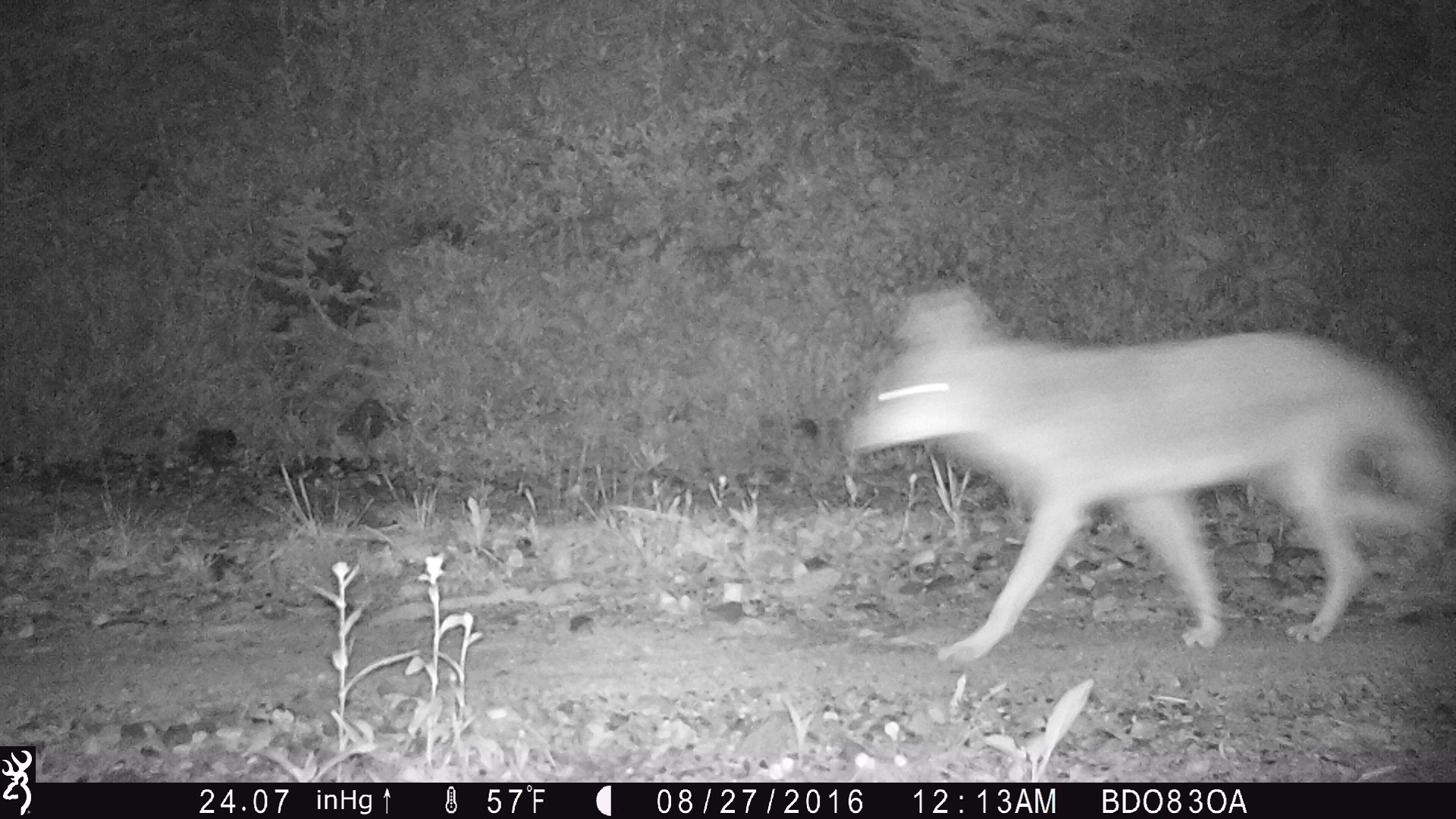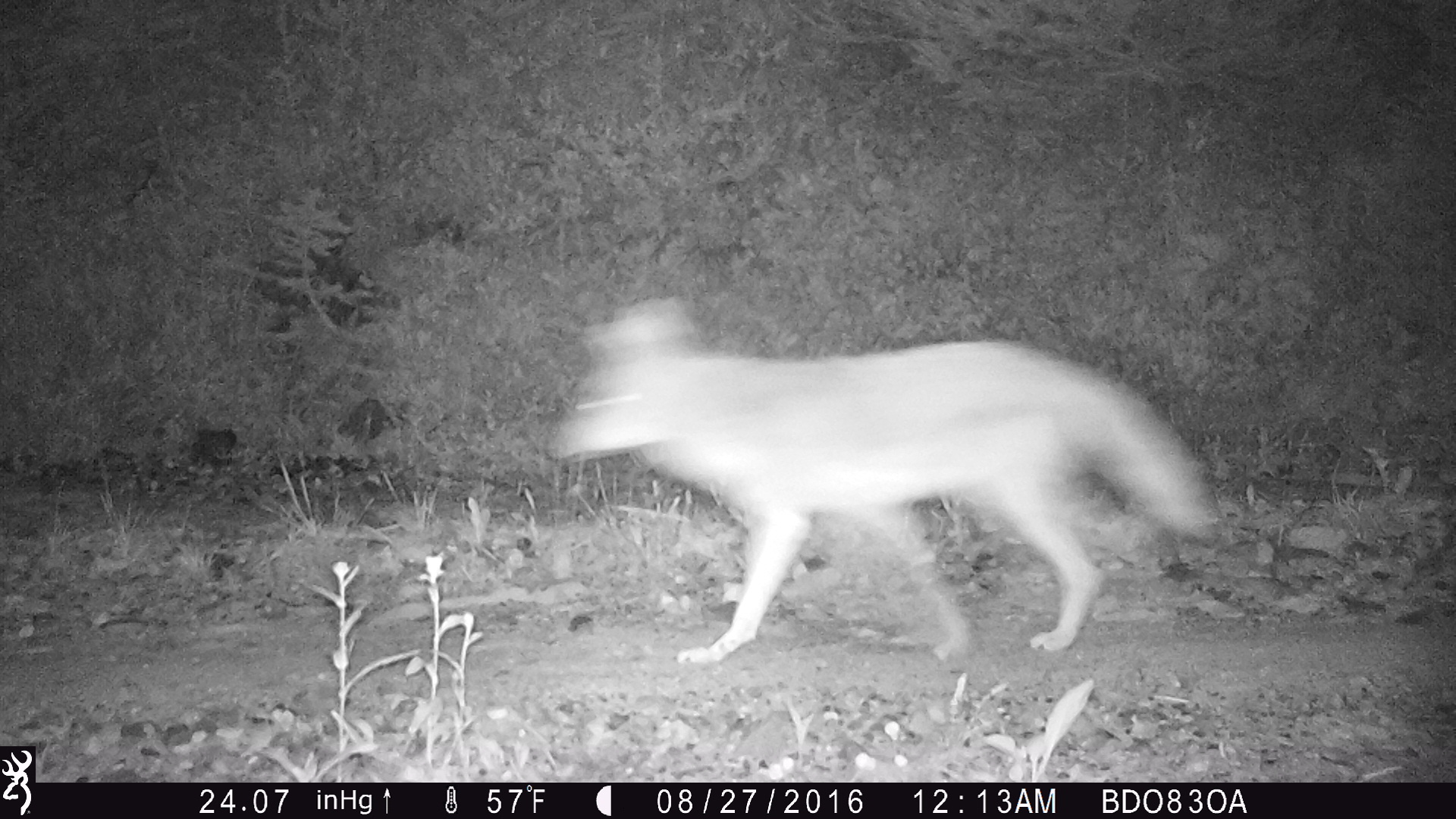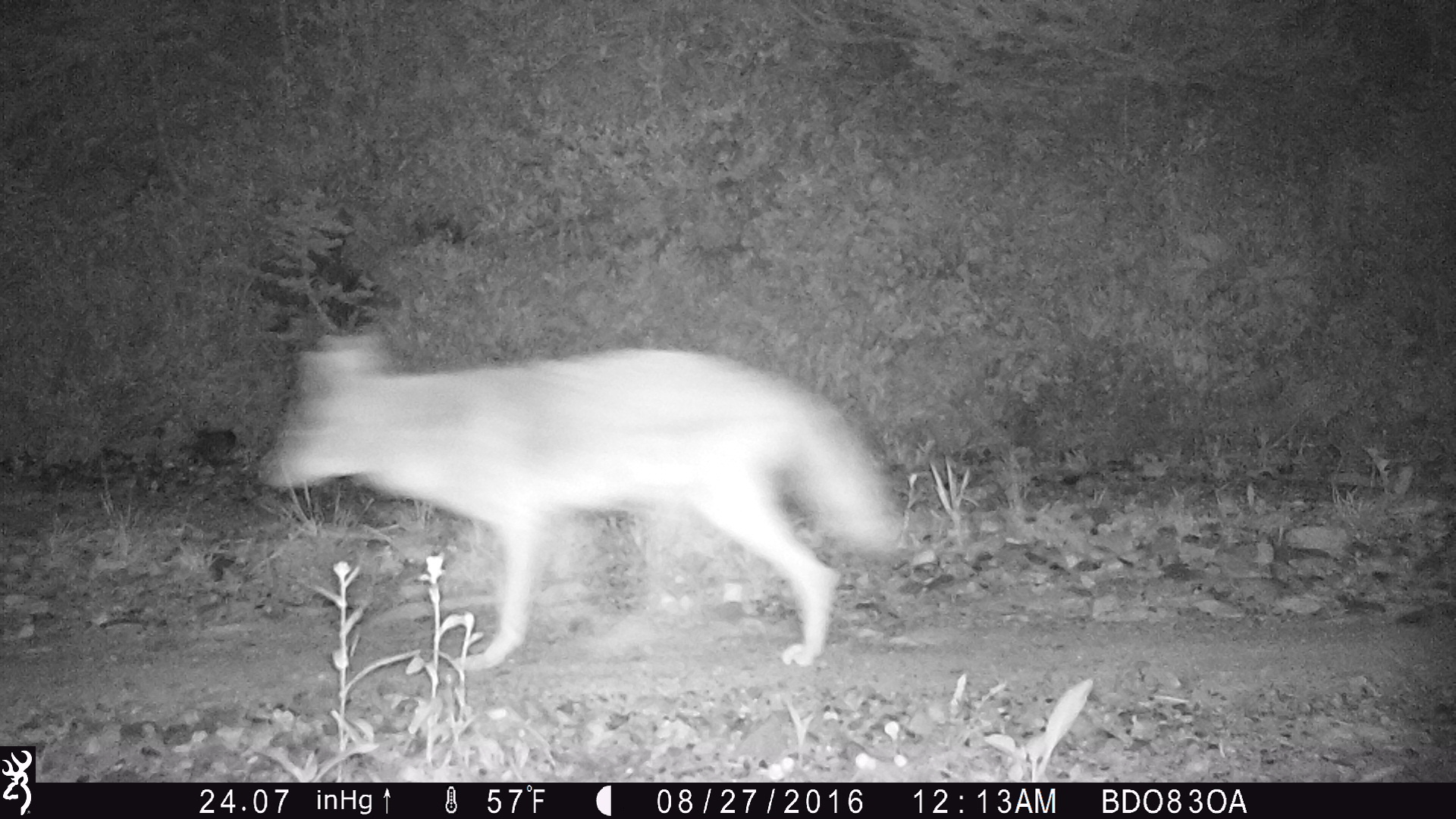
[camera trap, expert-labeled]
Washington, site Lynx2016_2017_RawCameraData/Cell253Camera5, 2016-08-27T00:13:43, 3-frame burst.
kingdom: Animalia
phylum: Chordata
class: Mammalia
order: Carnivora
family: Canidae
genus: Canis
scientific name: Canis latrans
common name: coyote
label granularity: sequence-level